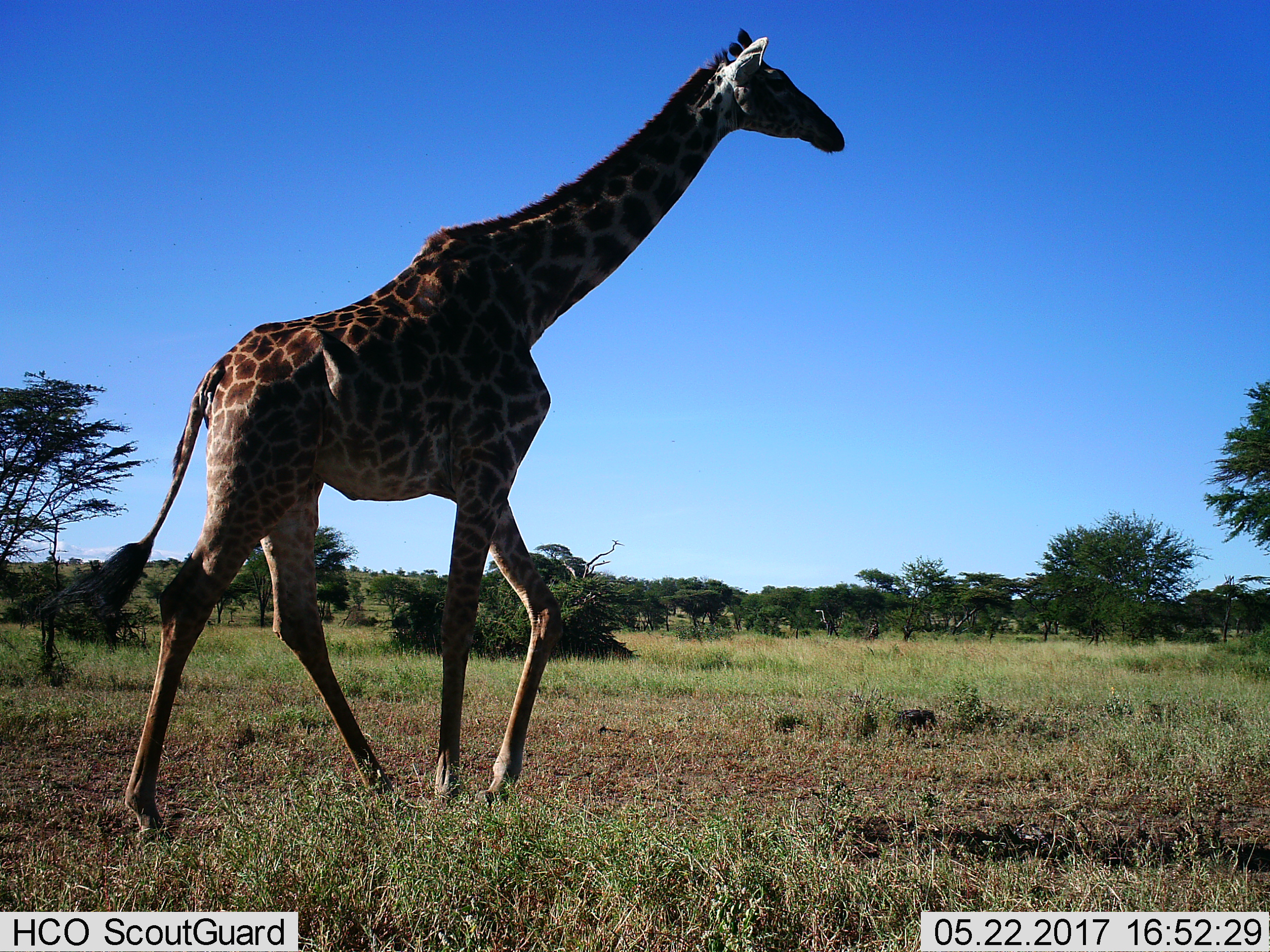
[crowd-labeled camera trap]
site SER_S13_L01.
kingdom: Animalia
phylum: Chordata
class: Mammalia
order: Artiodactyla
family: Giraffidae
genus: Giraffa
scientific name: Giraffa camelopardalis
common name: giraffe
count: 1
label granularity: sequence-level